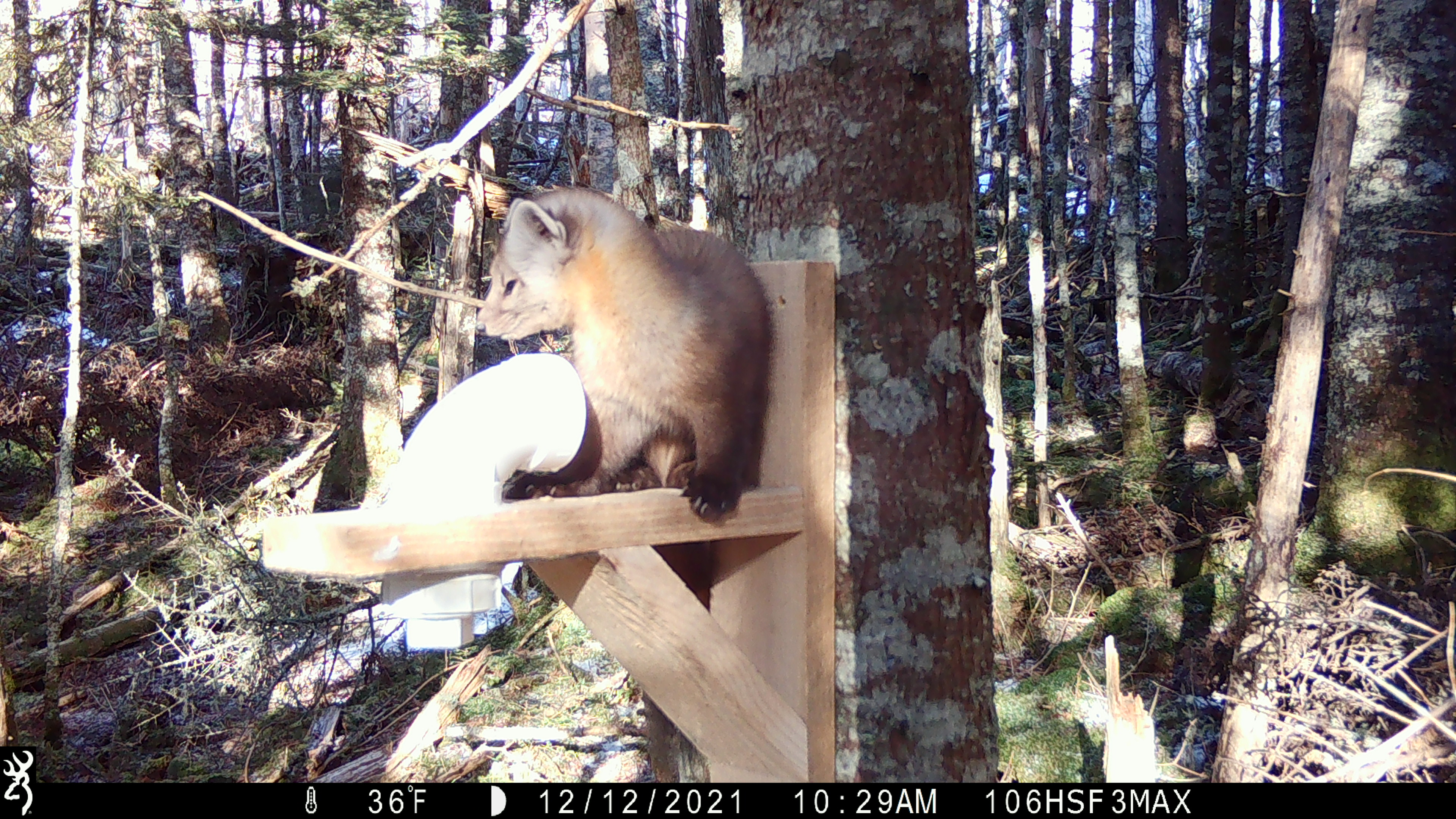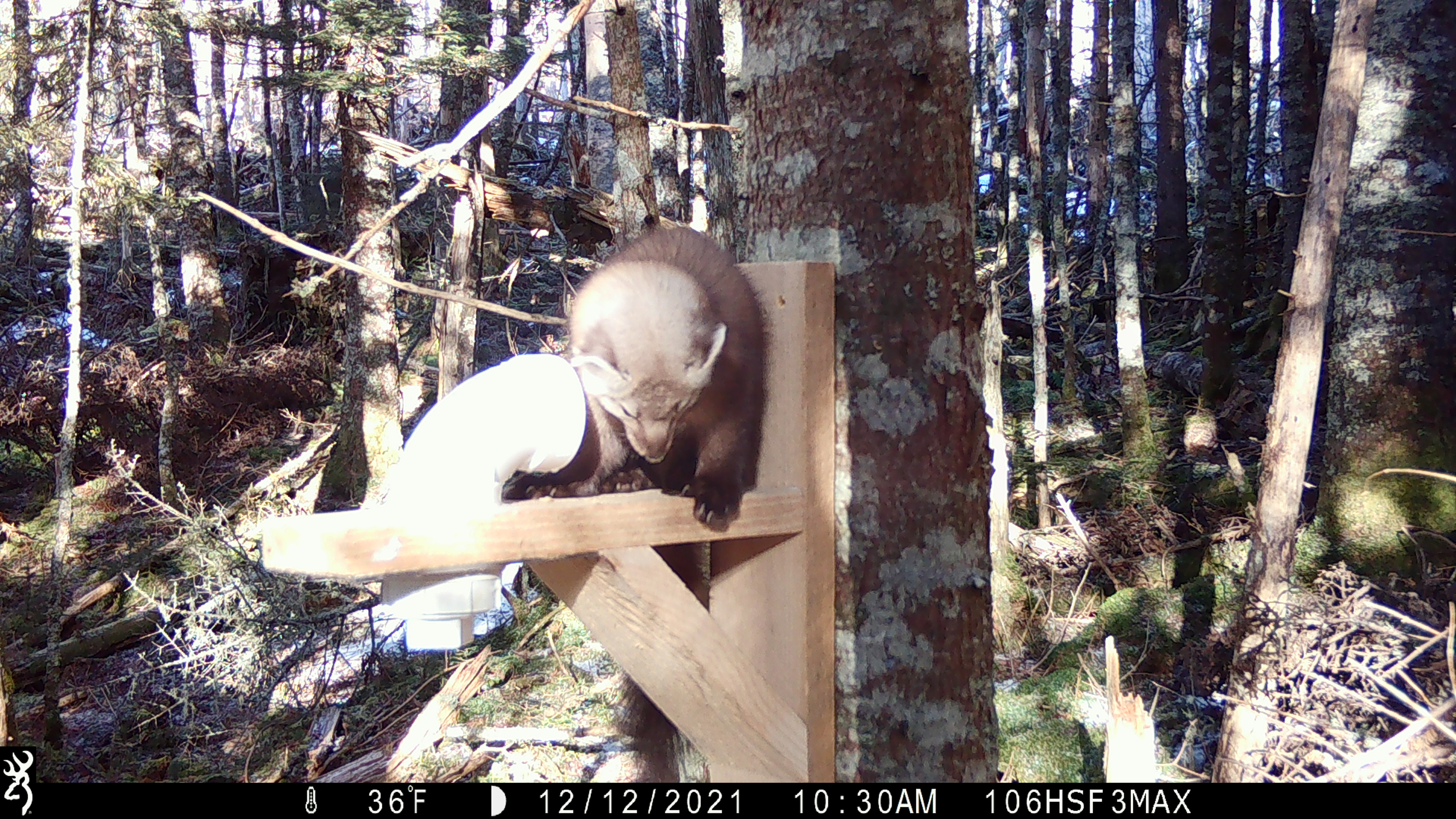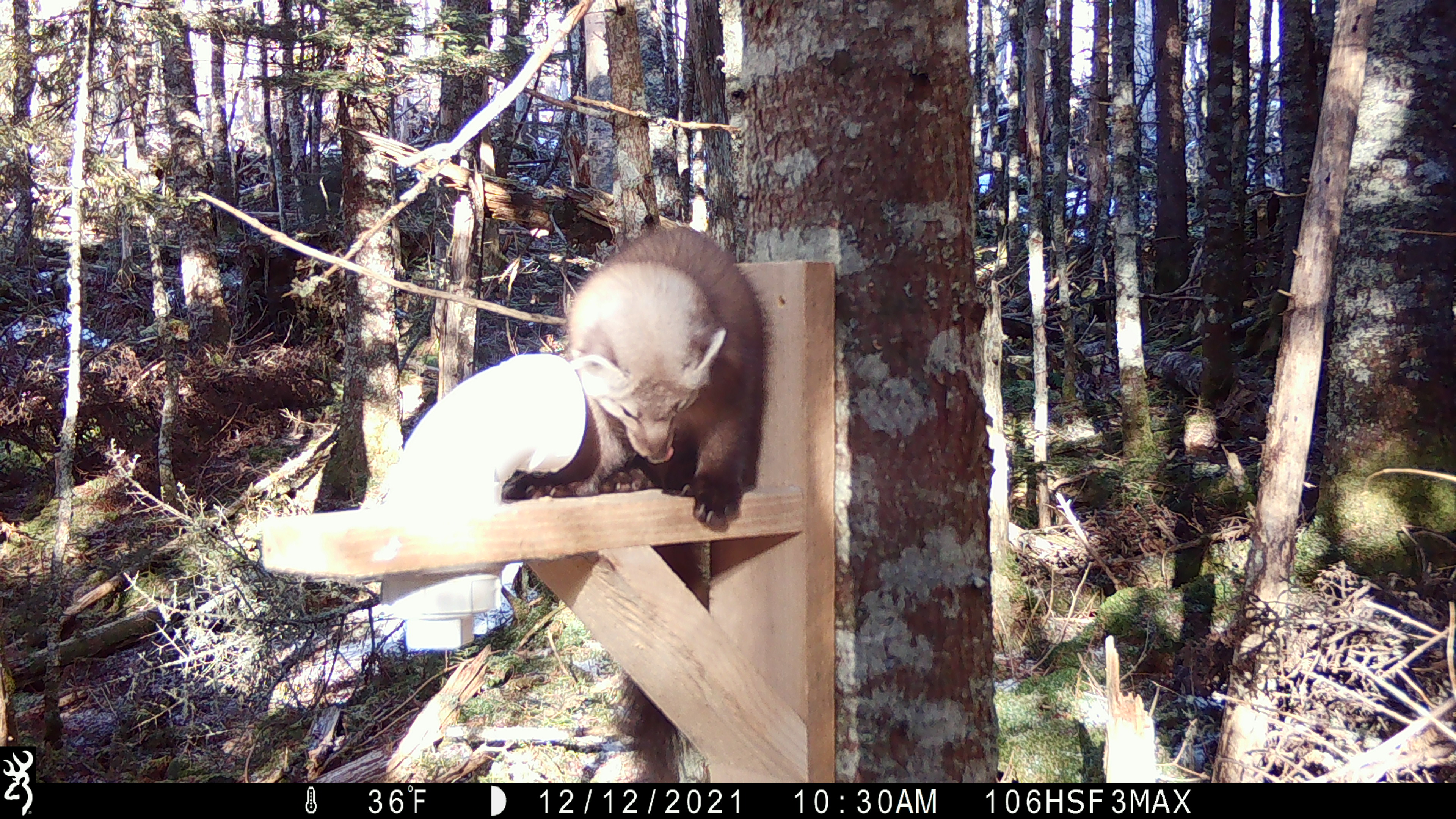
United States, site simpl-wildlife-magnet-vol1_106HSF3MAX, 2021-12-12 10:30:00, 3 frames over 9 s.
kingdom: Animalia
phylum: Chordata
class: Mammalia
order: Carnivora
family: Mustelidae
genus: Martes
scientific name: Martes americana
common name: american marten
American marten (Martes americana).